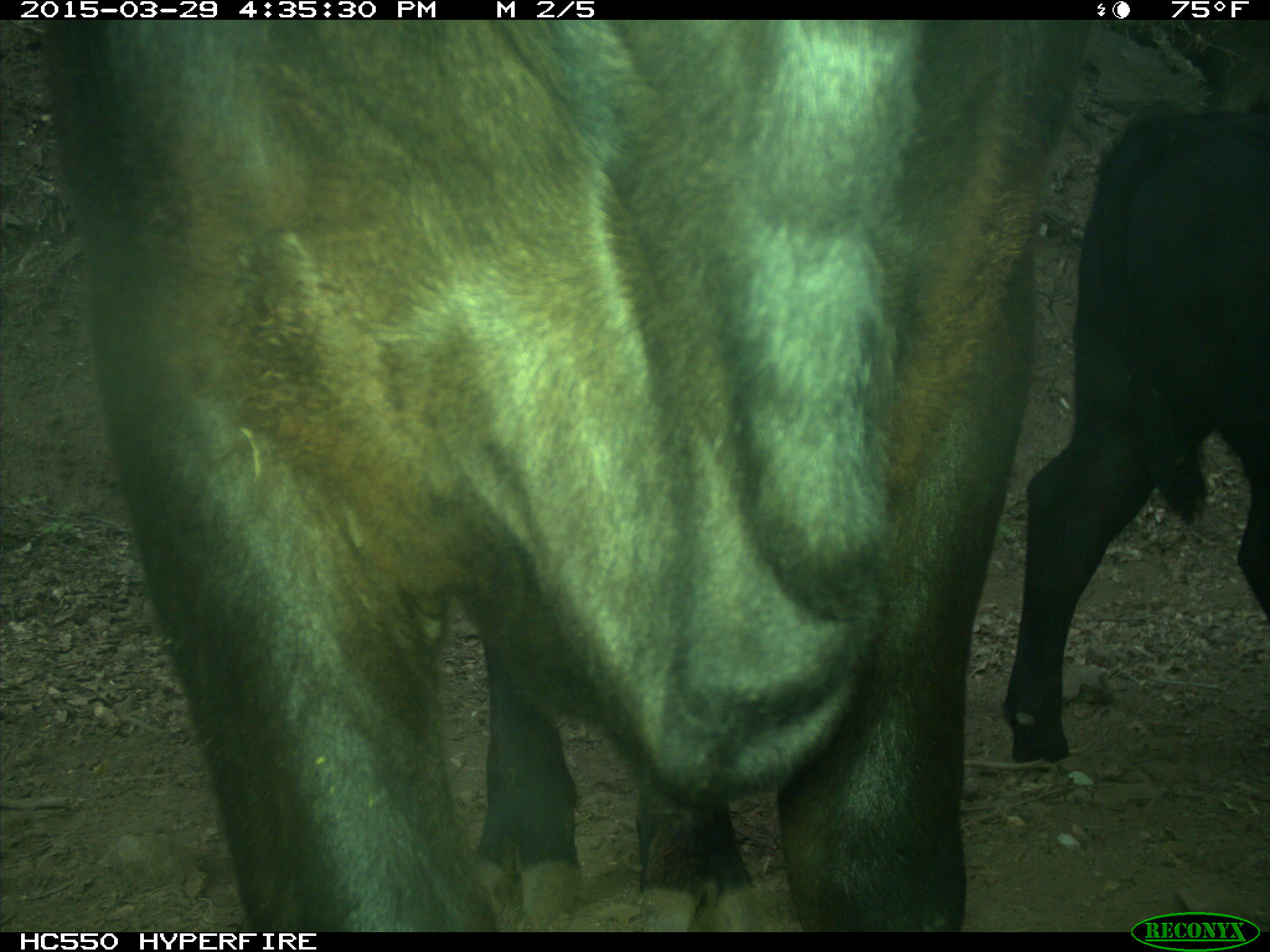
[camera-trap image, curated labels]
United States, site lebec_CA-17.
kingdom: Animalia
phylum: Chordata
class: Mammalia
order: Artiodactyla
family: Bovidae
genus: Bos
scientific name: Bos taurus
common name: domestic cow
Bos taurus (domestic cow).